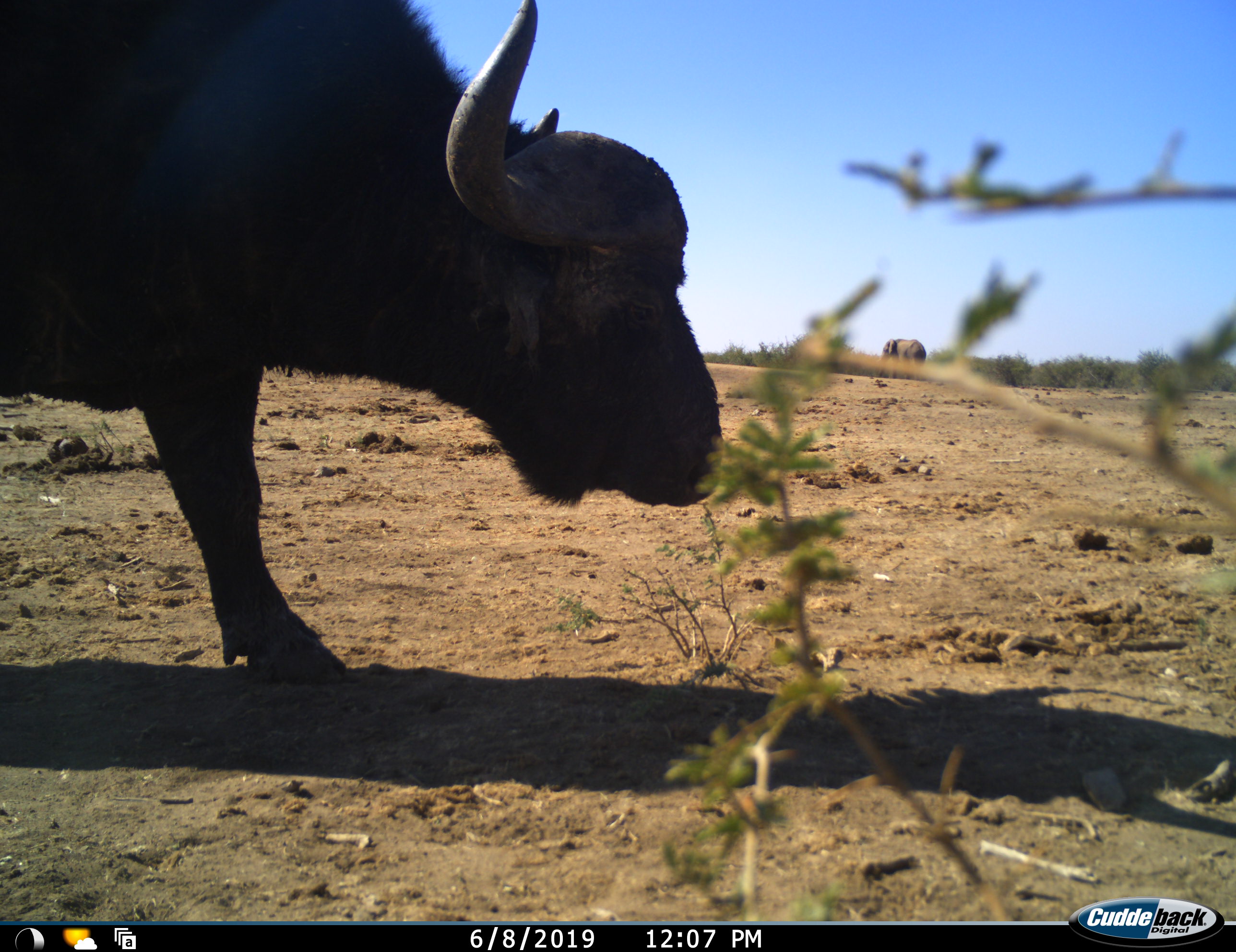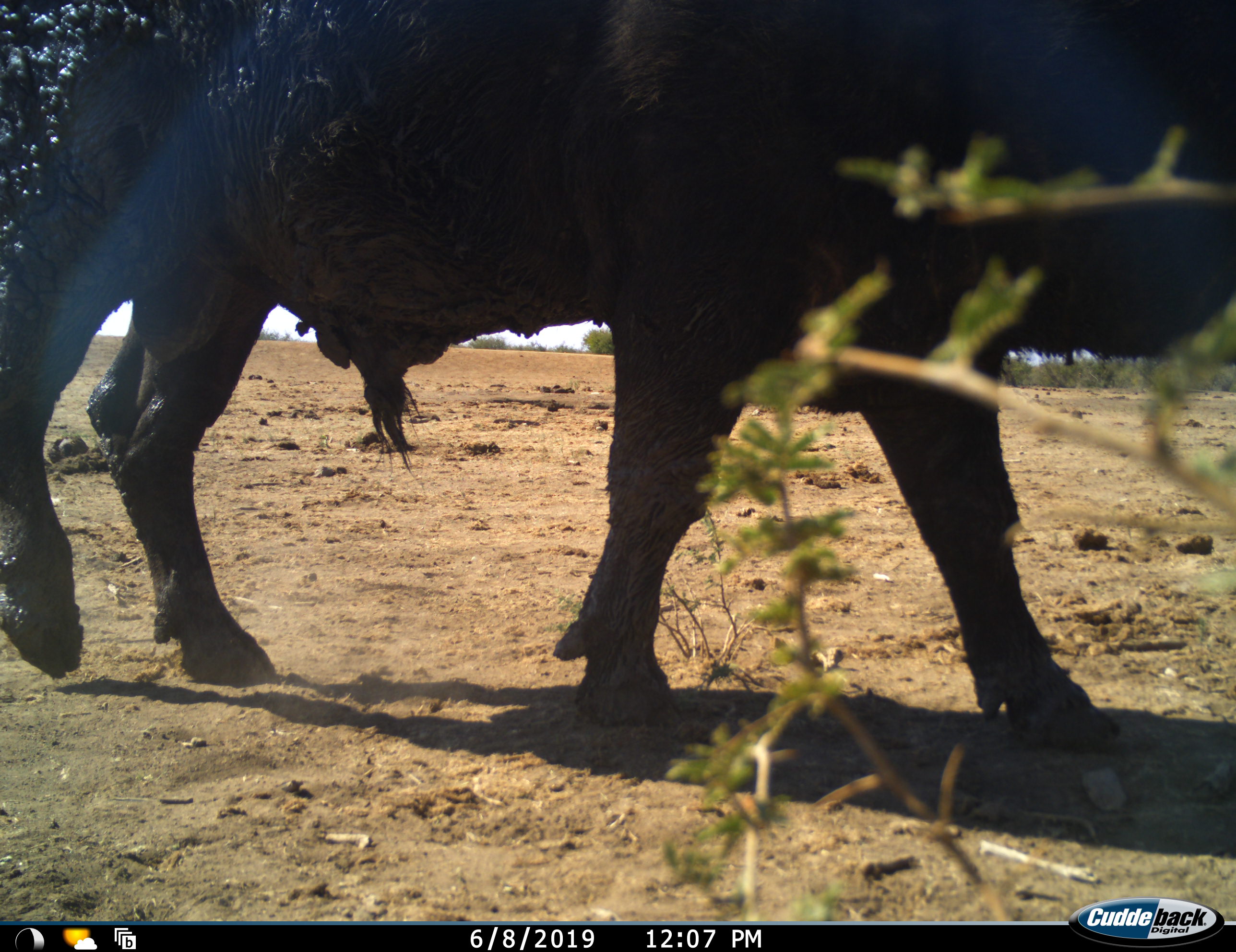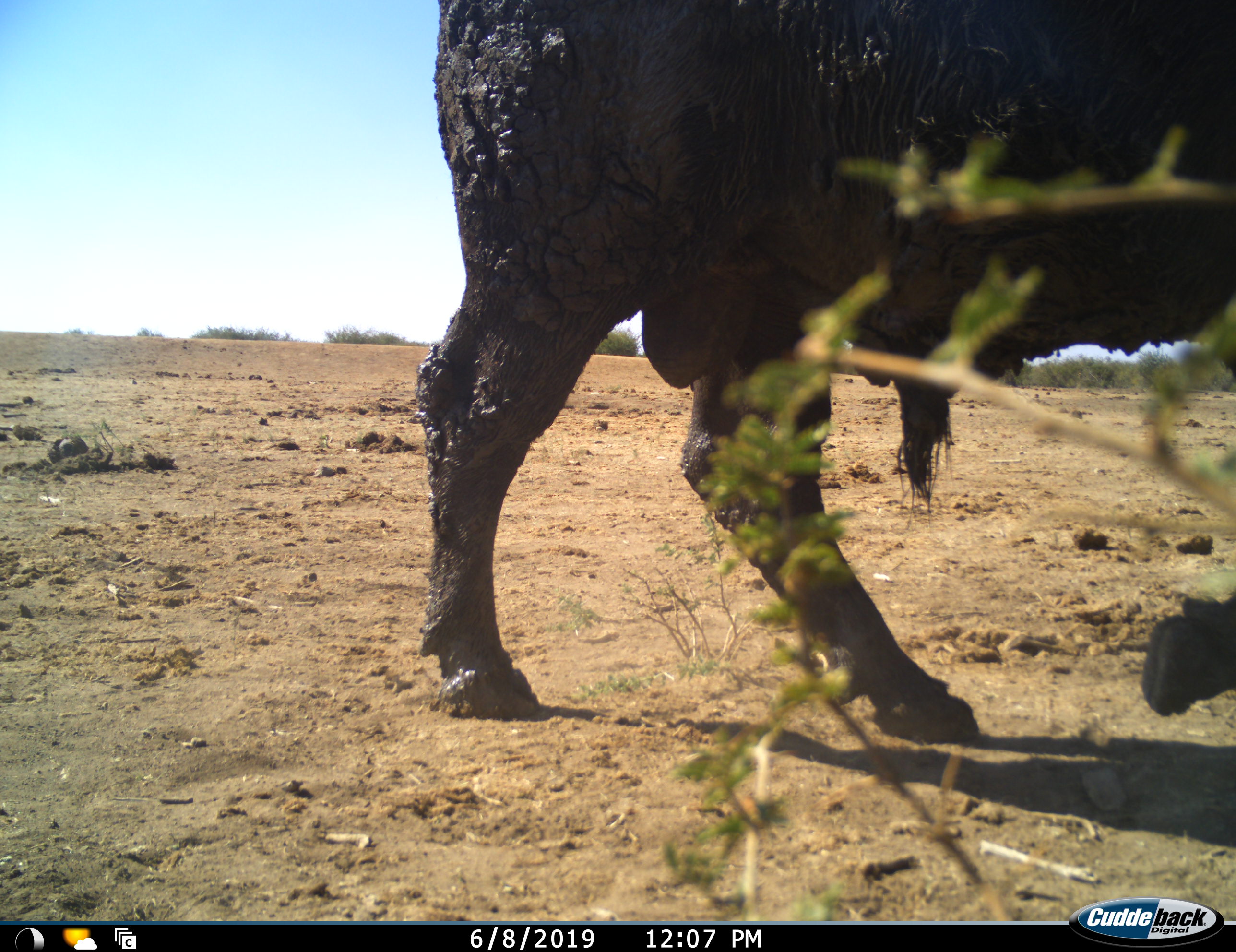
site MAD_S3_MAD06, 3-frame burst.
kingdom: Animalia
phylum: Chordata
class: Mammalia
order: Artiodactyla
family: Bovidae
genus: Syncerus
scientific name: Syncerus caffer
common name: african buffalo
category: buffalo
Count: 1.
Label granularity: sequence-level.